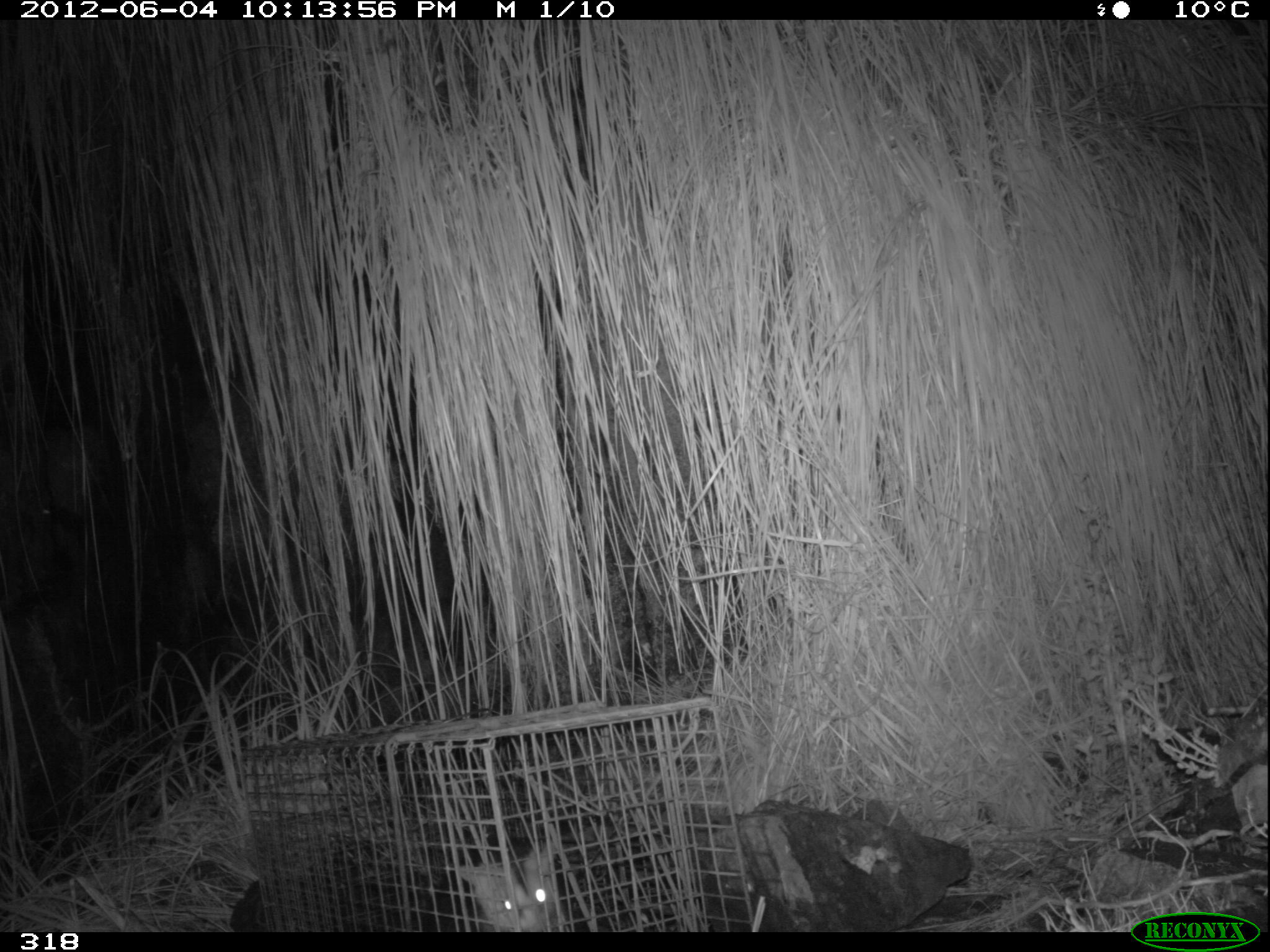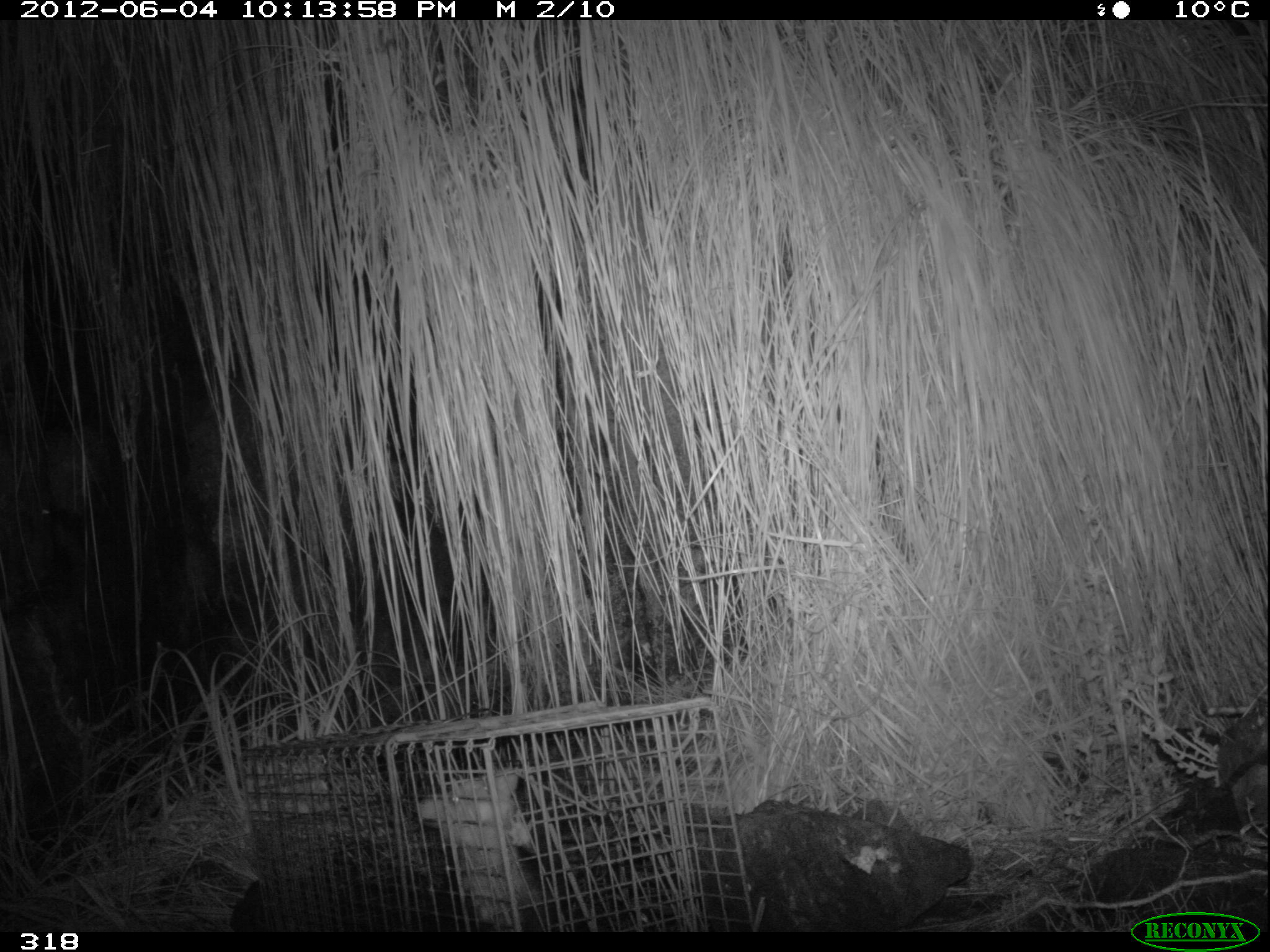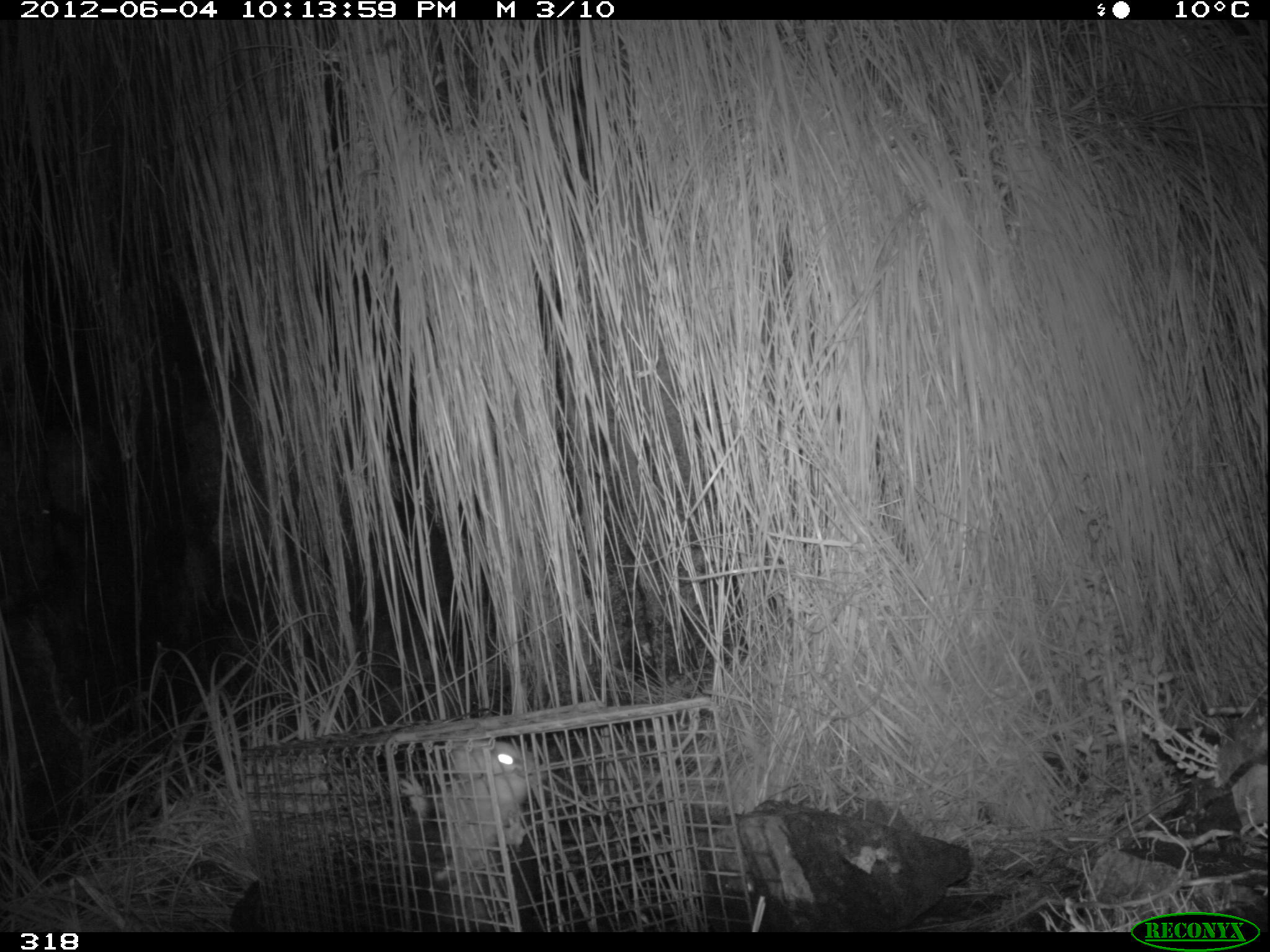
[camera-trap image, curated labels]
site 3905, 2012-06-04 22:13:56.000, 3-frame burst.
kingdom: Animalia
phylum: Chordata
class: Mammalia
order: Didelphimorphia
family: Didelphidae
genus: Didelphis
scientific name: Didelphis pernigra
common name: andean white-eared opossum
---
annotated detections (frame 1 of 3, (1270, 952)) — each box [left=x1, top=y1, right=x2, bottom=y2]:
didelphis pernigra: [left=453, top=840, right=560, bottom=934]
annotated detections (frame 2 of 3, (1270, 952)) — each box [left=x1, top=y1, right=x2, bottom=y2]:
didelphis pernigra: [left=415, top=766, right=551, bottom=929]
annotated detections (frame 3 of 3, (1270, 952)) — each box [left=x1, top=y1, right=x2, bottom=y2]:
didelphis pernigra: [left=400, top=739, right=548, bottom=927]